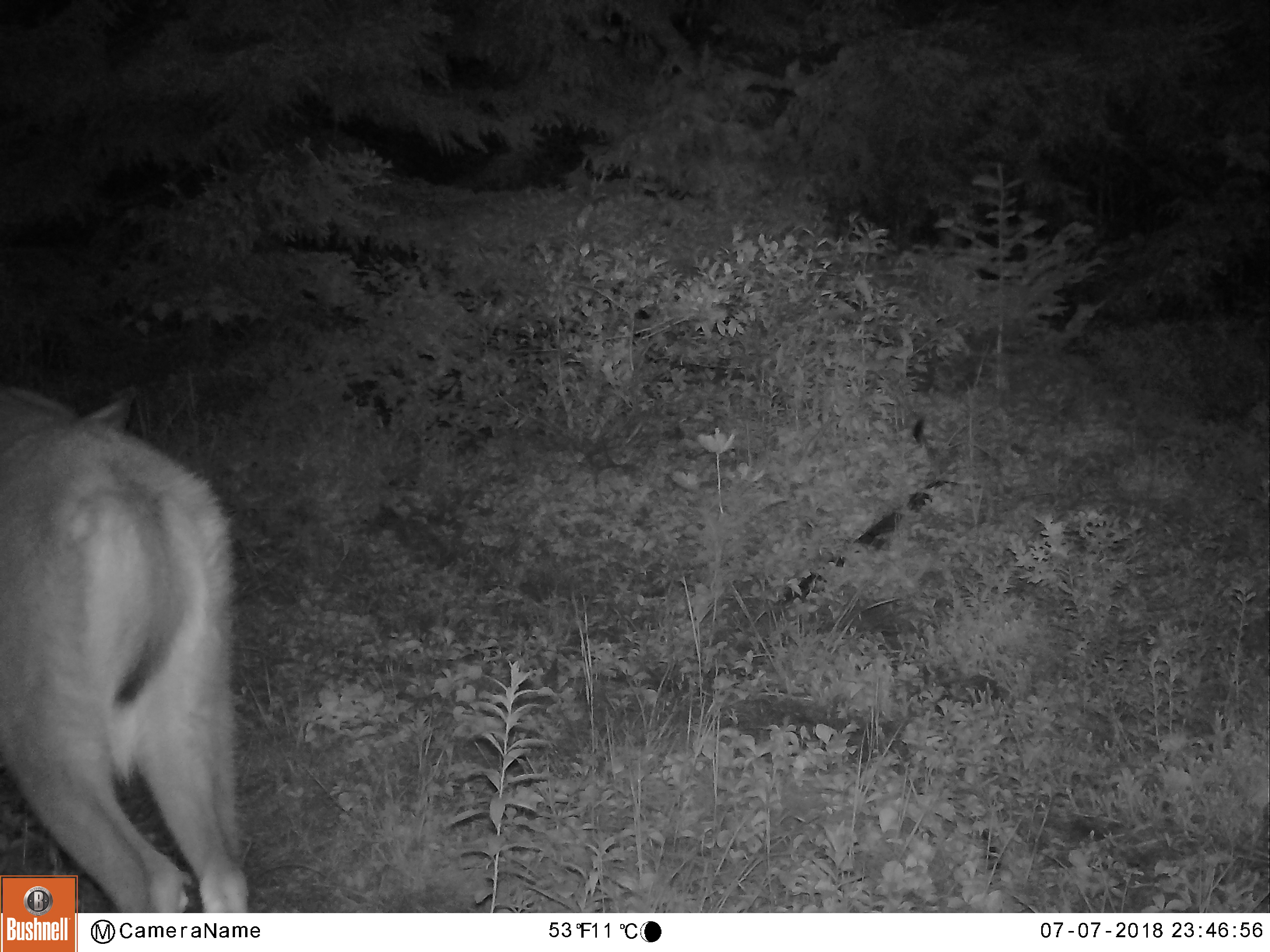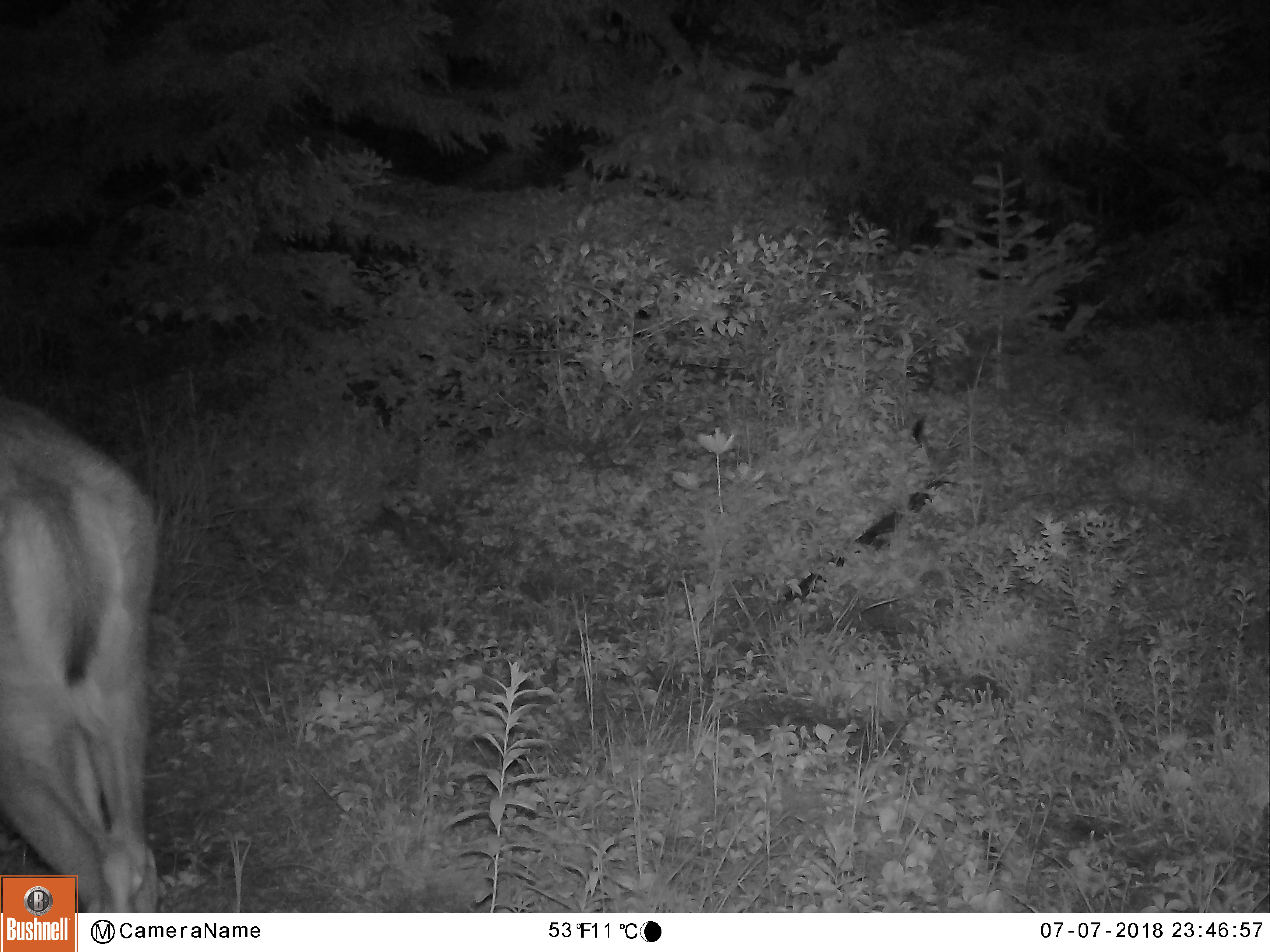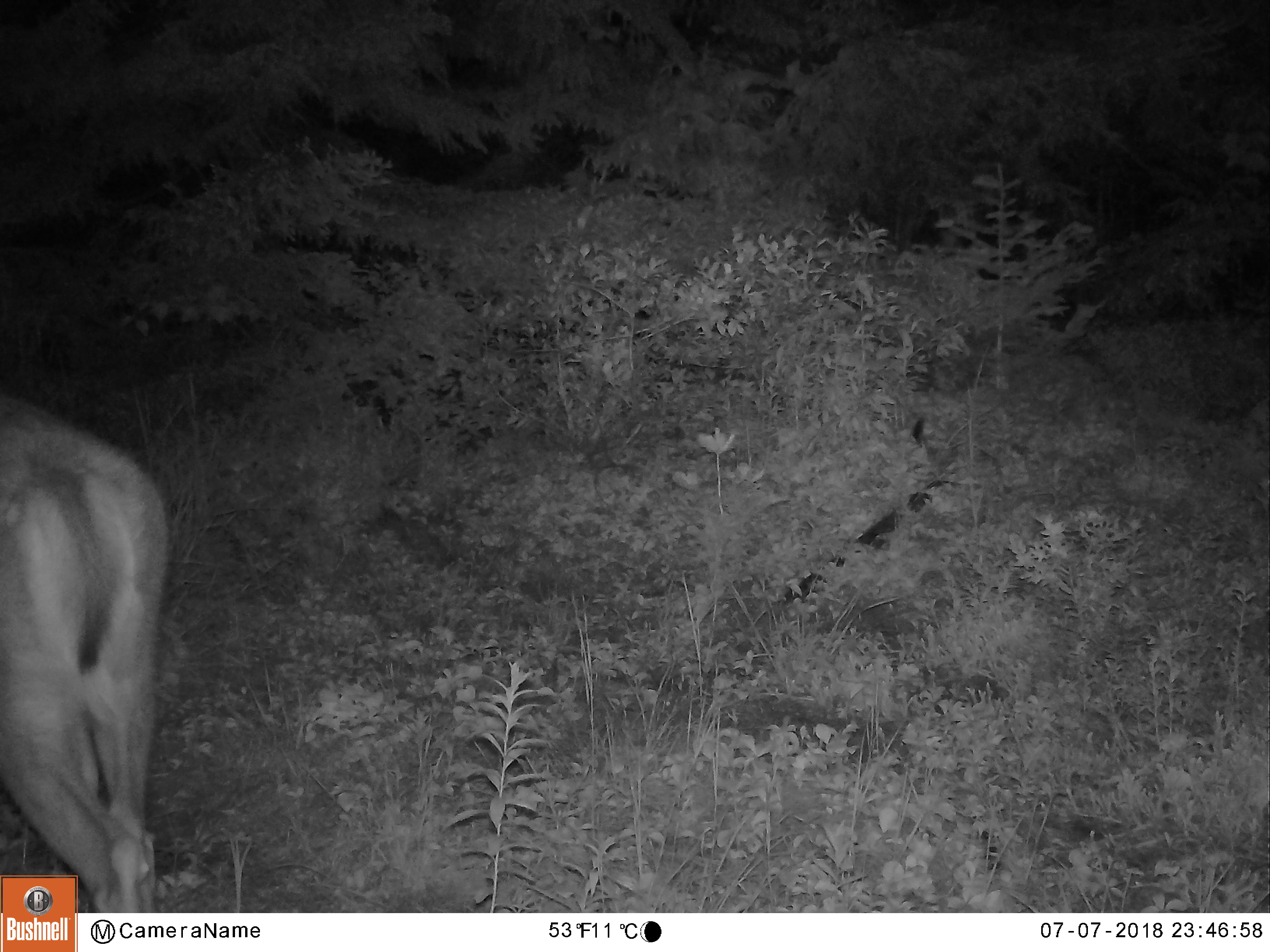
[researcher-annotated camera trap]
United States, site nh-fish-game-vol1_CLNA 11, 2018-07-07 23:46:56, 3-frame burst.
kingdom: Animalia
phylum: Chordata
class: Mammalia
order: Artiodactyla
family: Cervidae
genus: Odocoileus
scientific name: Odocoileus virginianus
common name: white-tailed deer